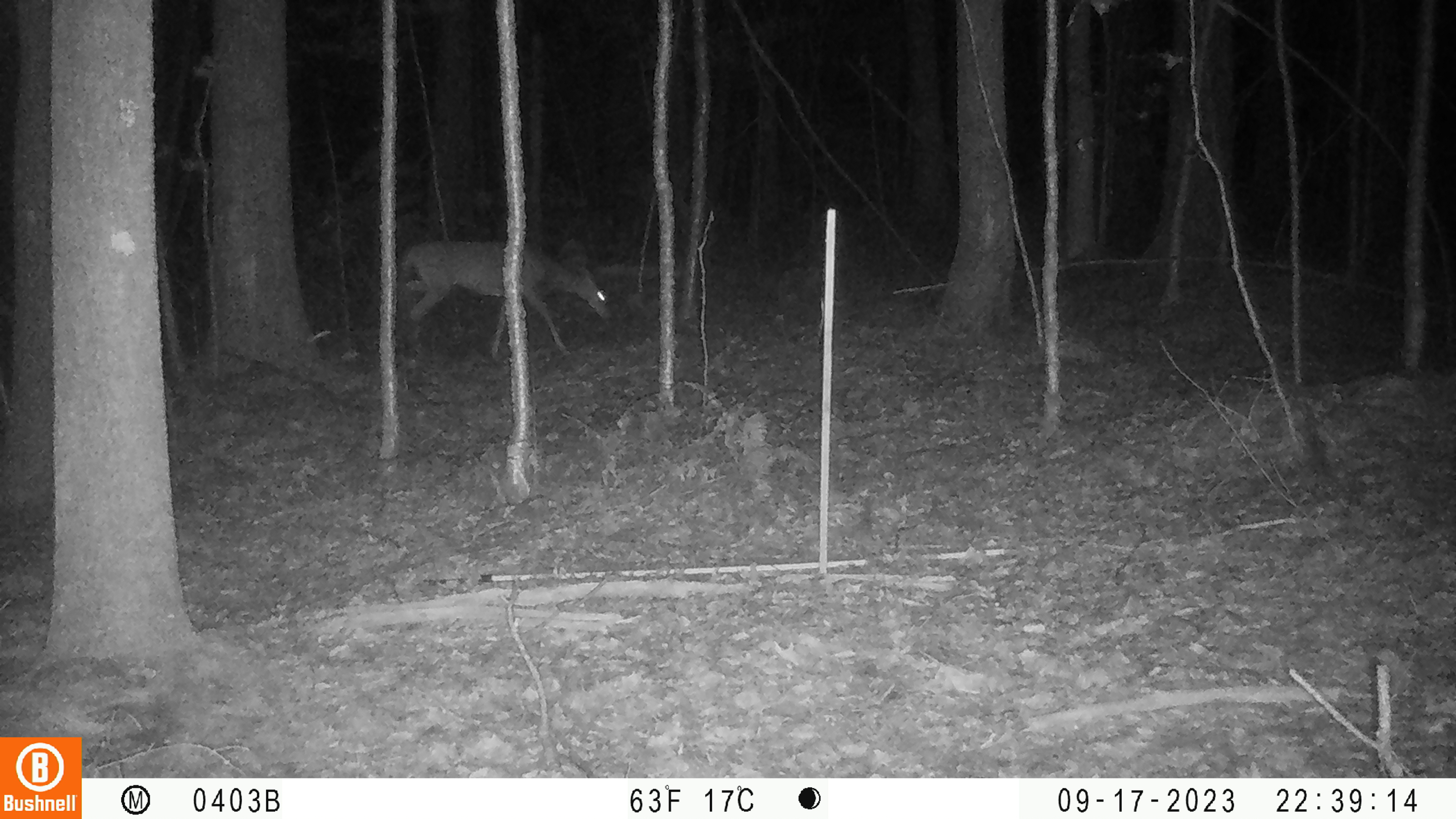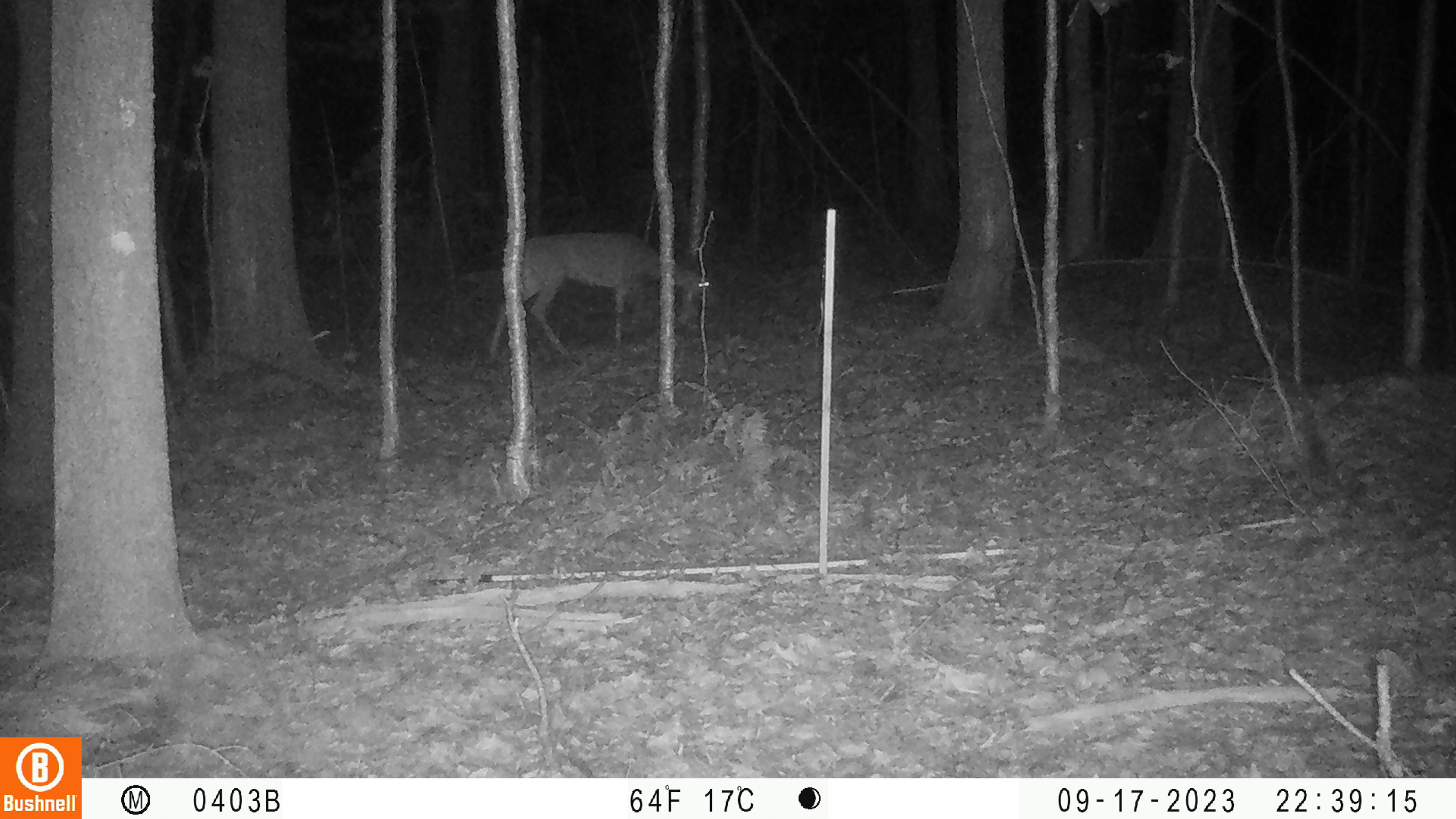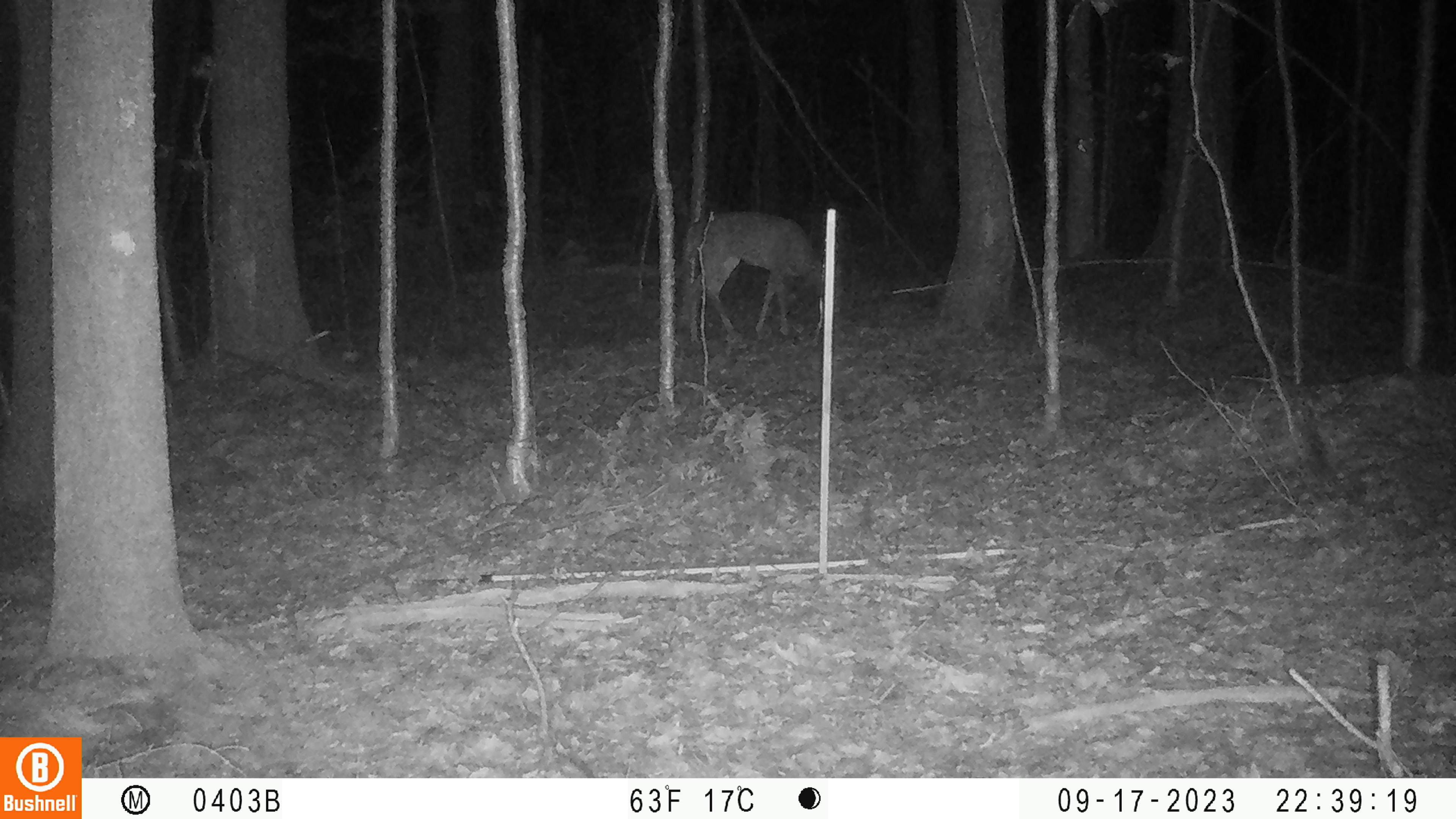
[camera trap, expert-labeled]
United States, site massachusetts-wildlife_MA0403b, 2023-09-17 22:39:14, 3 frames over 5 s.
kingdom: Animalia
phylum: Chordata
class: Mammalia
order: Artiodactyla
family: Cervidae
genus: Odocoileus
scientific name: Odocoileus virginianus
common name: white-tailed deer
White-tailed deer (Odocoileus virginianus).